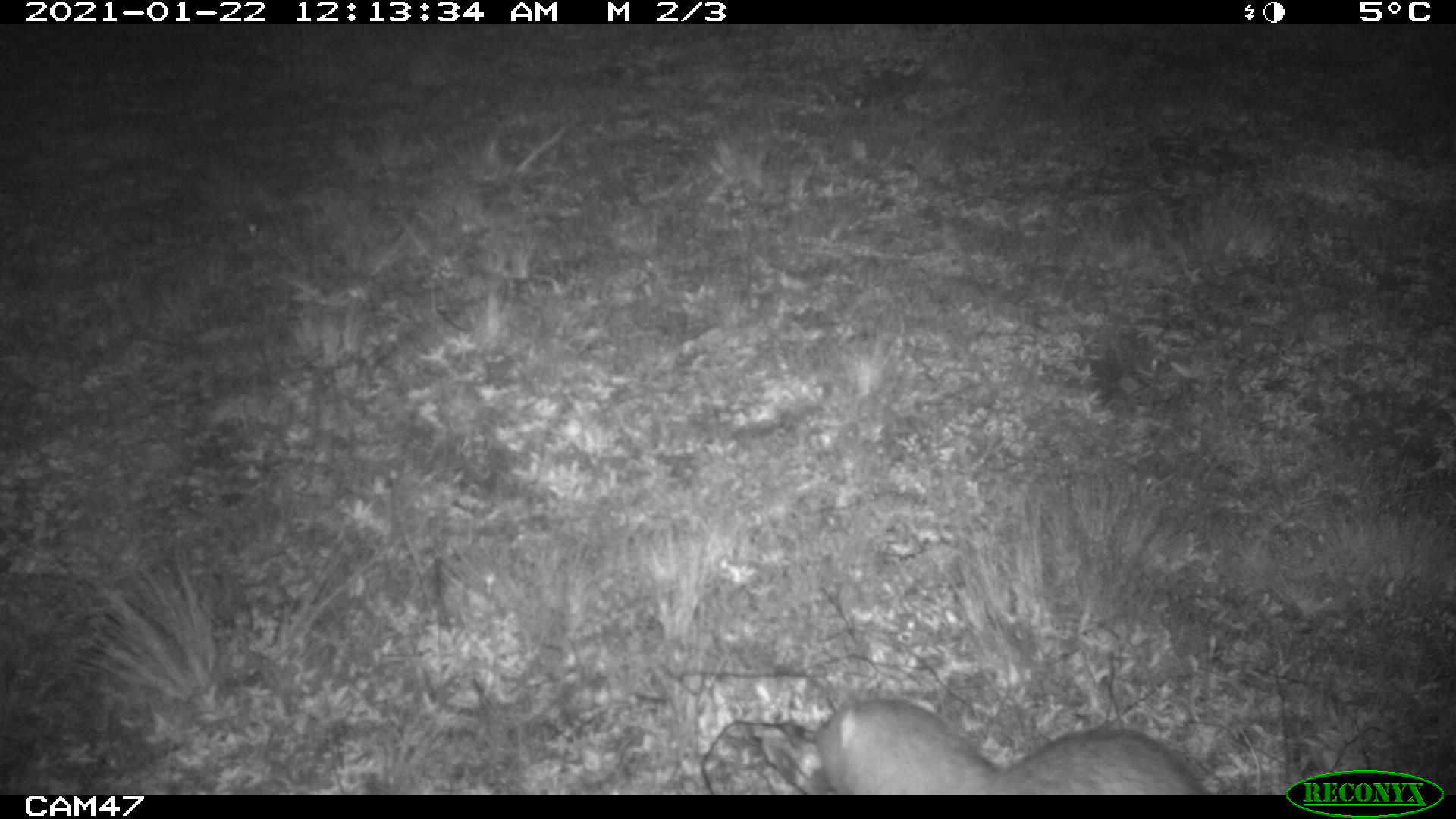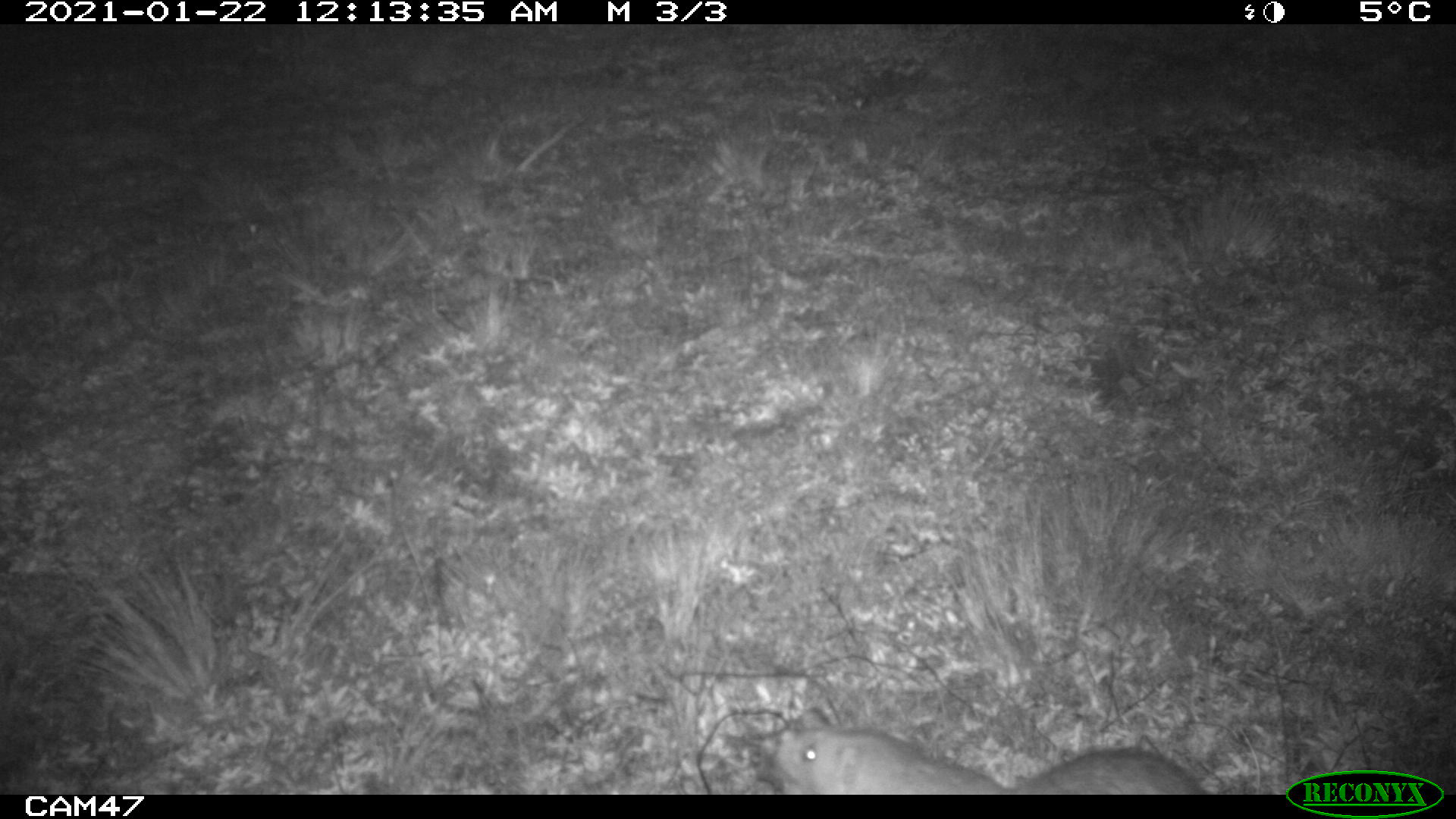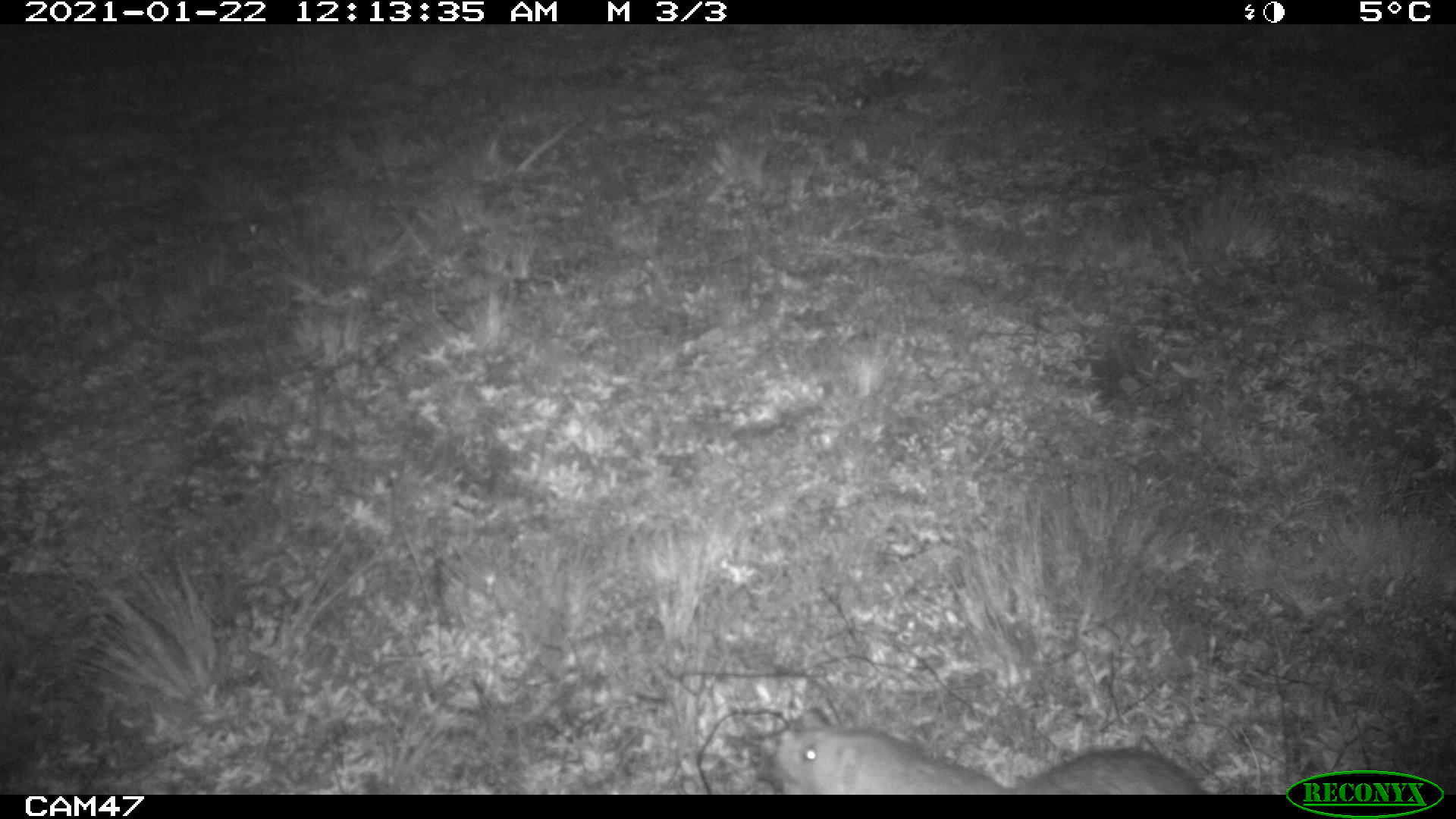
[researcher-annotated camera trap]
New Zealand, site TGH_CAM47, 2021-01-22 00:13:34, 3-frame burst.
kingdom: Animalia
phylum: Chordata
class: Mammalia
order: Carnivora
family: Mustelidae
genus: Mustela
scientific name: Mustela furo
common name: ferret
Ferret (Mustela furo).